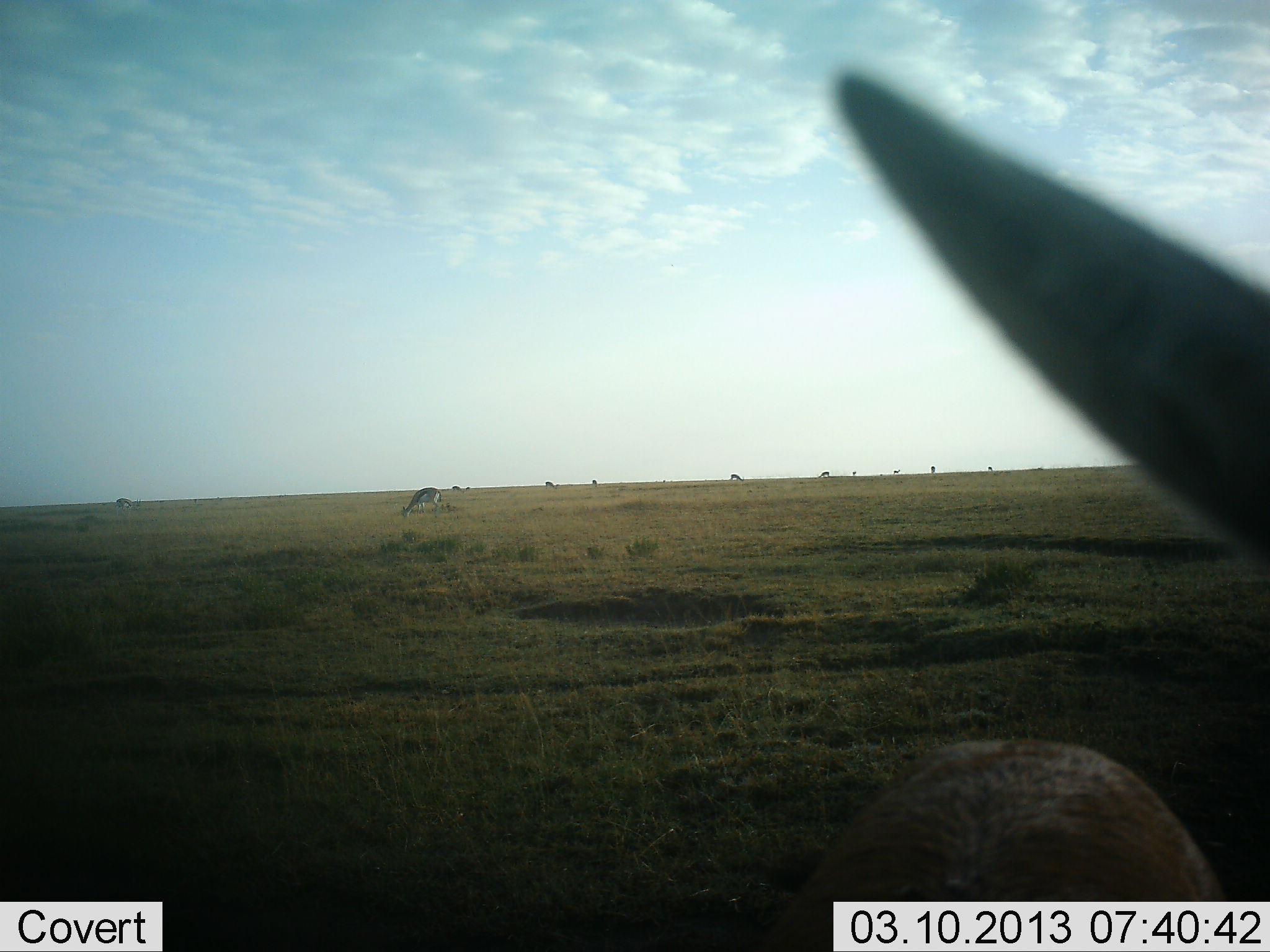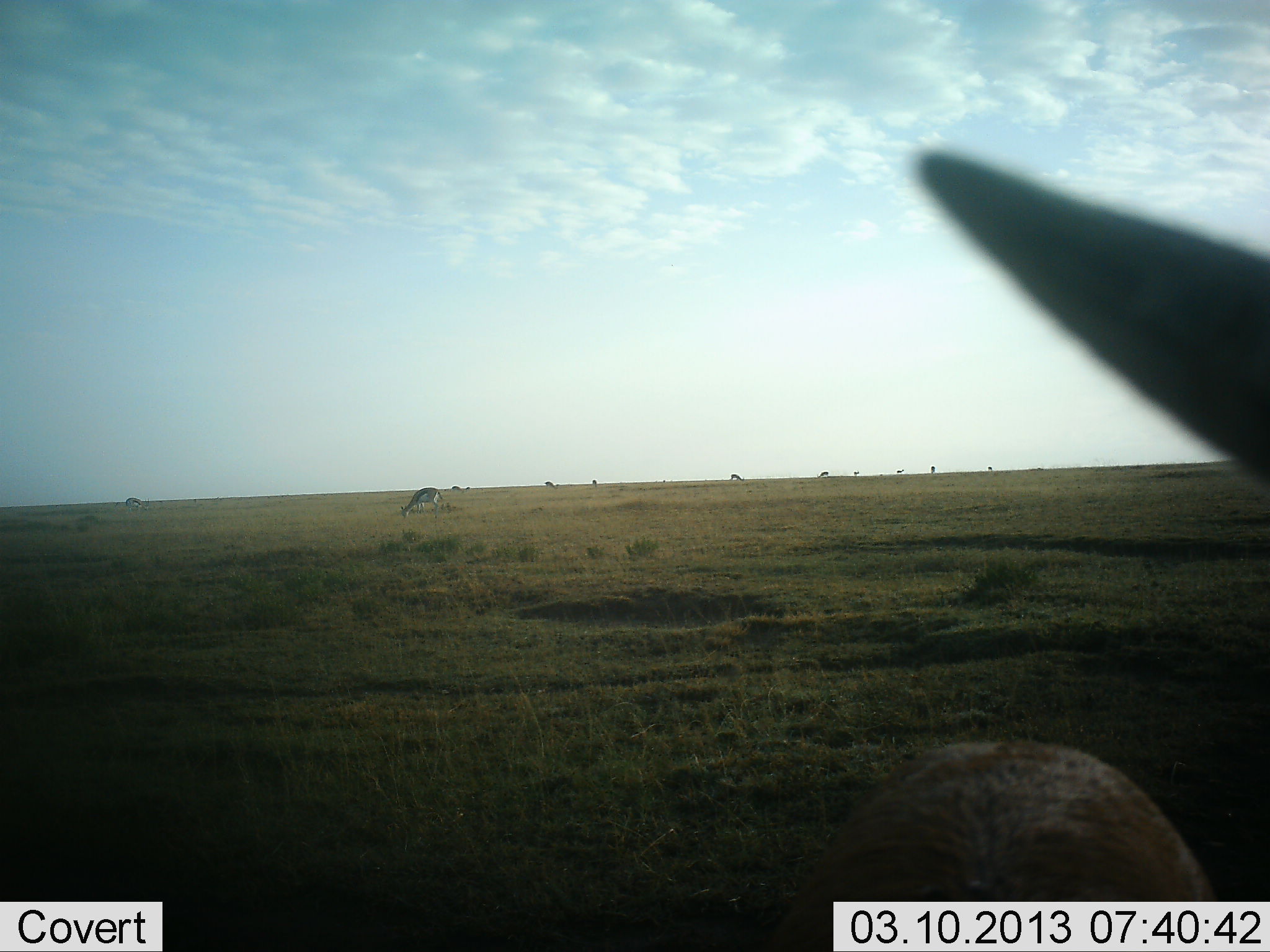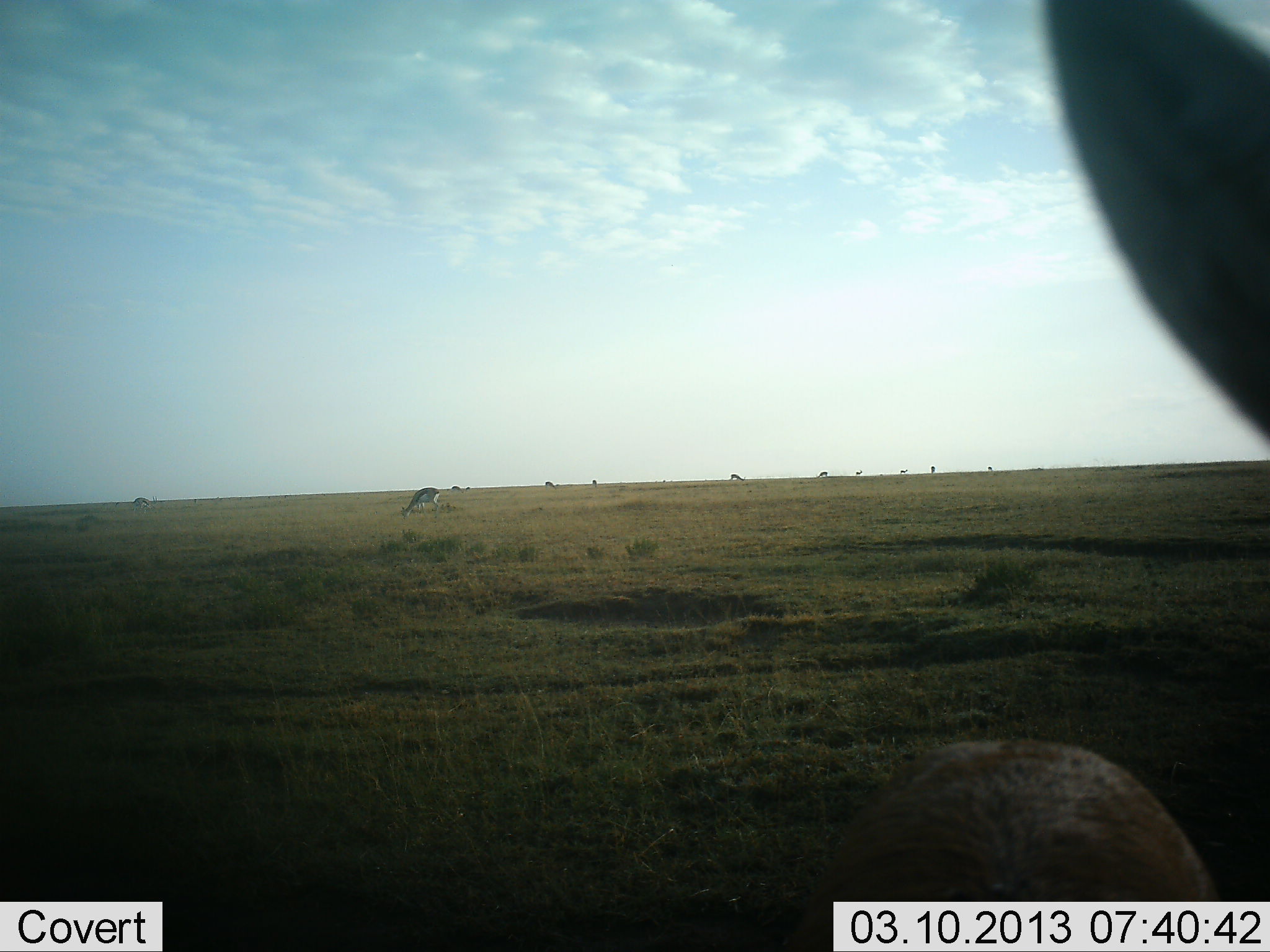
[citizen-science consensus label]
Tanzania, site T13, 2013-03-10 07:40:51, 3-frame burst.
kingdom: Animalia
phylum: Chordata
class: Mammalia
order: Artiodactyla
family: Bovidae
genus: Eudorcas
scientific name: Eudorcas thomsonii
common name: thomson's gazelle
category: gazellethomsons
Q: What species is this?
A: Gazellethomsons (thomson's gazelle) (Eudorcas thomsonii).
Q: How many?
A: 11-50.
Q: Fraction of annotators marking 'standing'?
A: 53%.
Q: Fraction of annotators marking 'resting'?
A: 6%.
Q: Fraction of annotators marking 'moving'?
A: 6%.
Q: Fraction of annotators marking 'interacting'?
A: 6%.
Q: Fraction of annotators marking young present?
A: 0%.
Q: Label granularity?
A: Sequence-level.